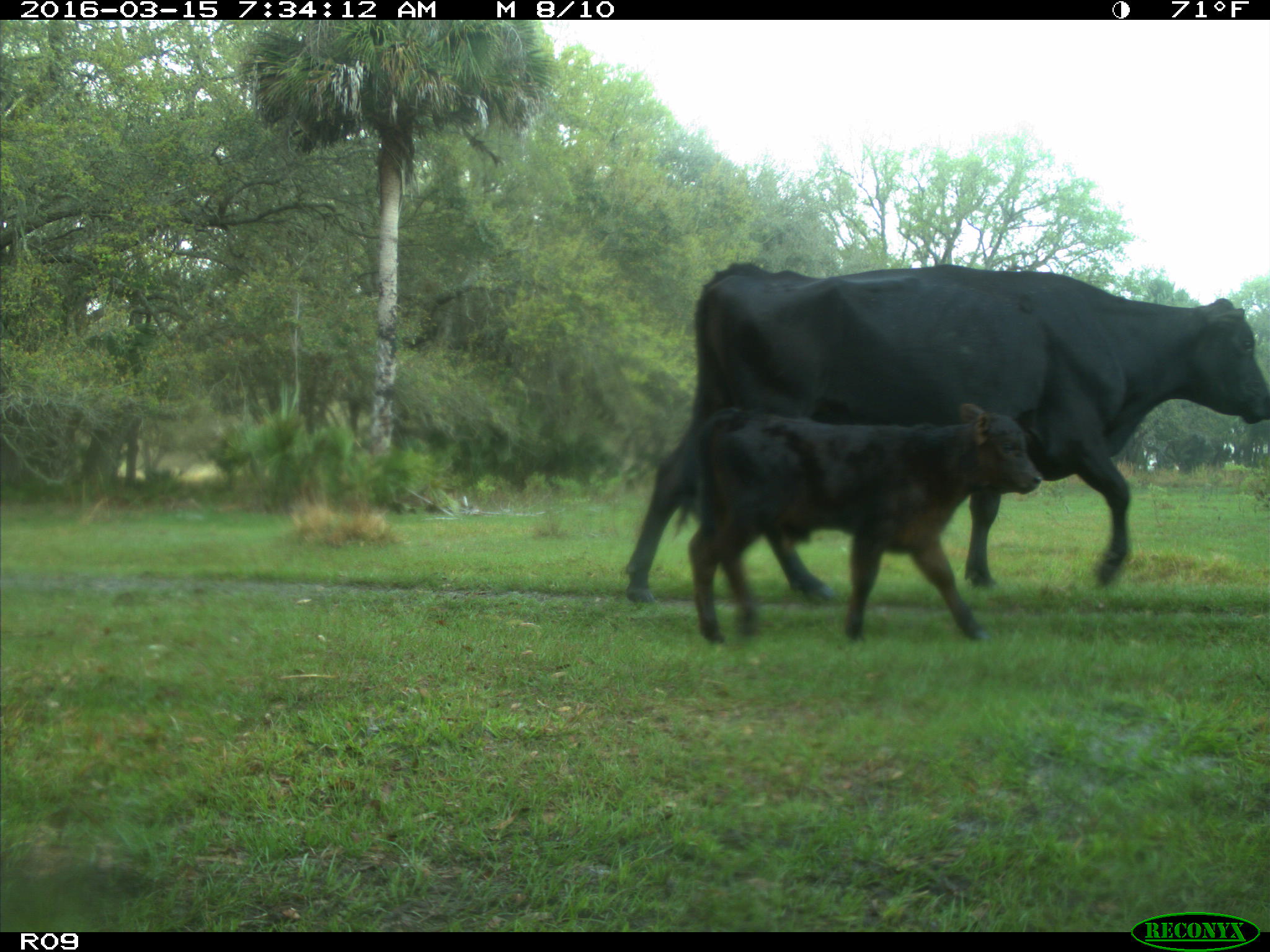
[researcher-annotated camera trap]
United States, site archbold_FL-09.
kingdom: Animalia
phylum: Chordata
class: Mammalia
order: Artiodactyla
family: Bovidae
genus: Bos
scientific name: Bos taurus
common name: domestic cow